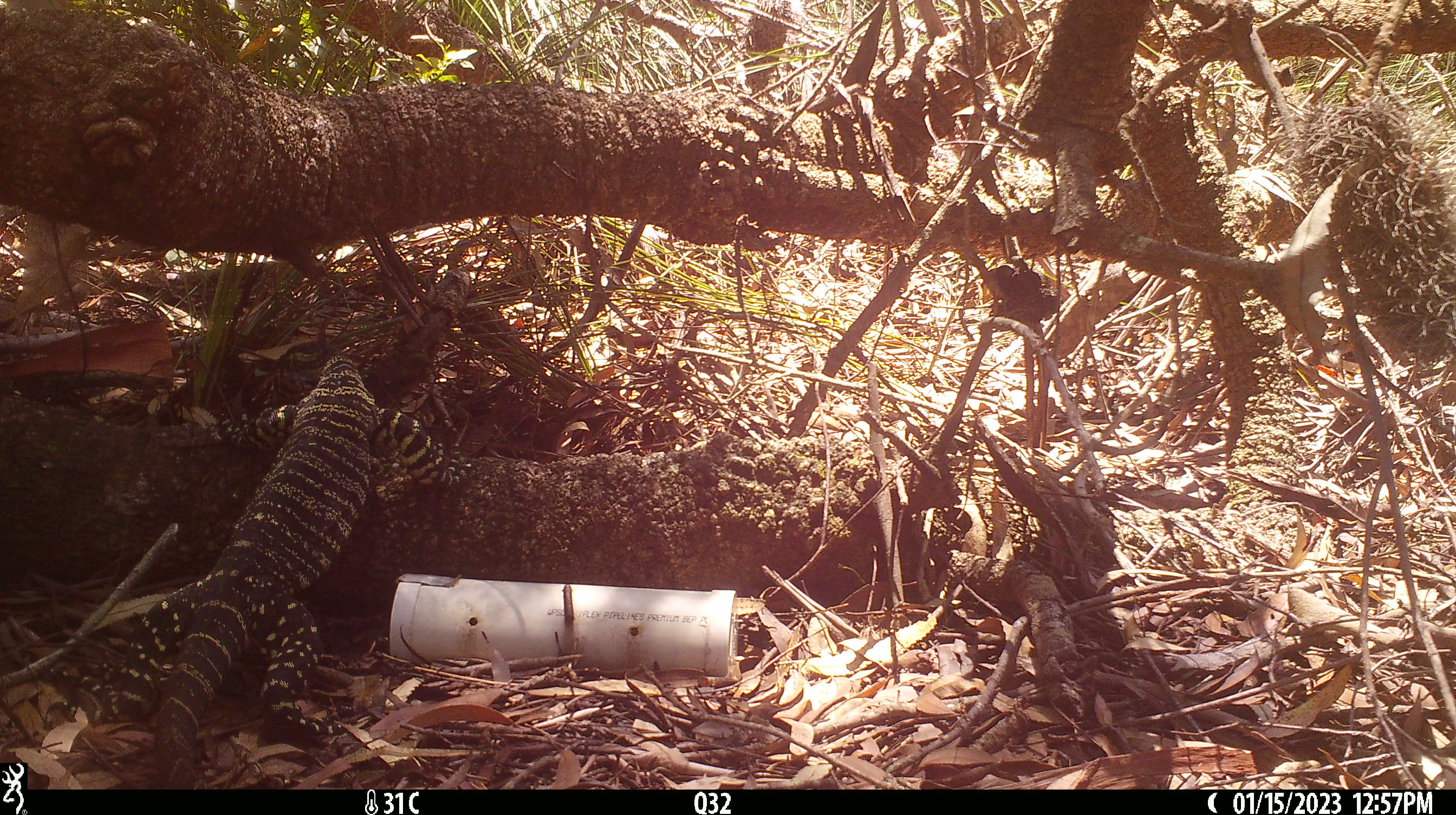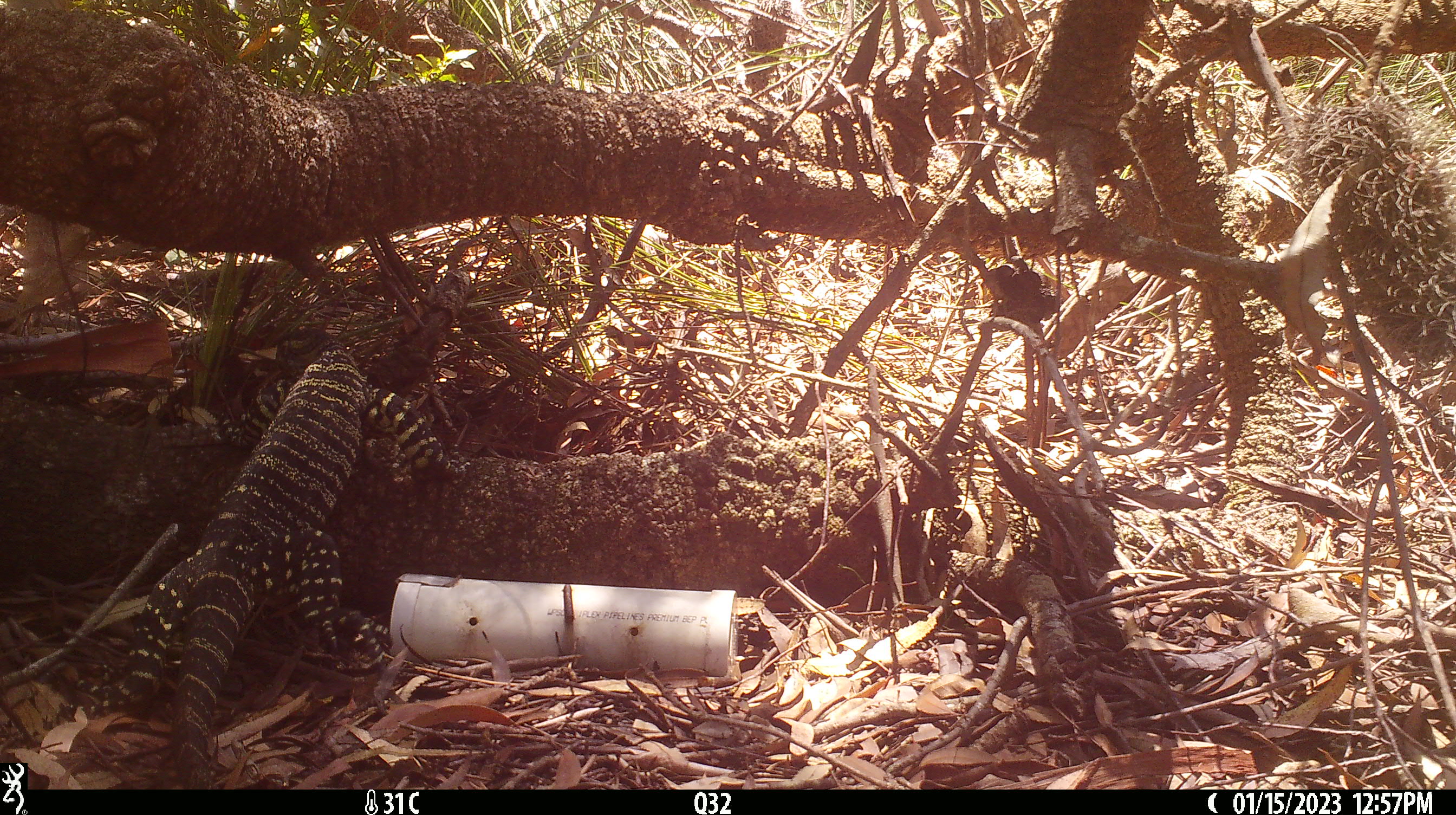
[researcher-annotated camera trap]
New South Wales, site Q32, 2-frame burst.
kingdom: Animalia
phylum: Chordata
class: Reptilia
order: Squamata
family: Varanidae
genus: Varanus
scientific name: Varanus varius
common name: lace monitor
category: goanna